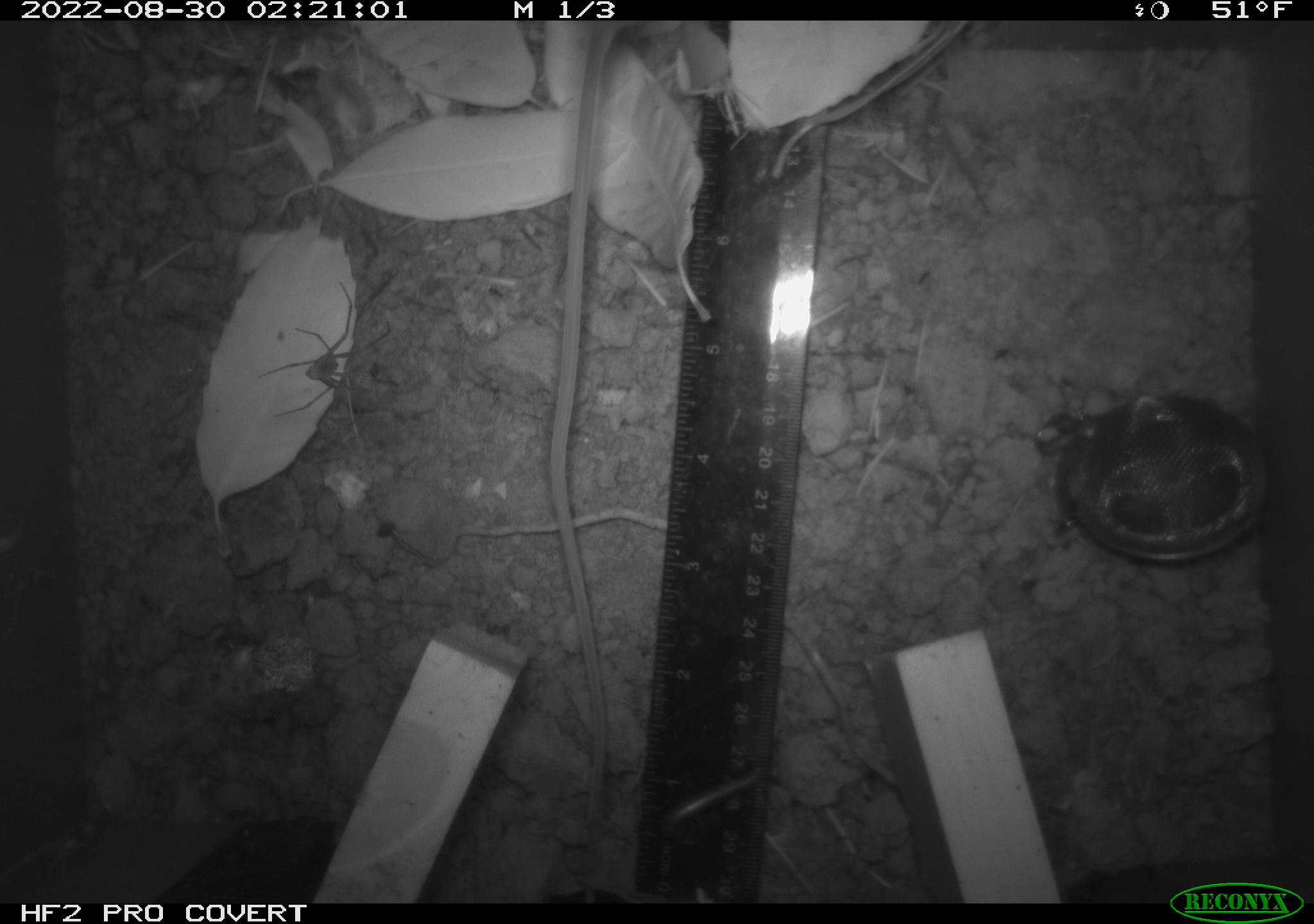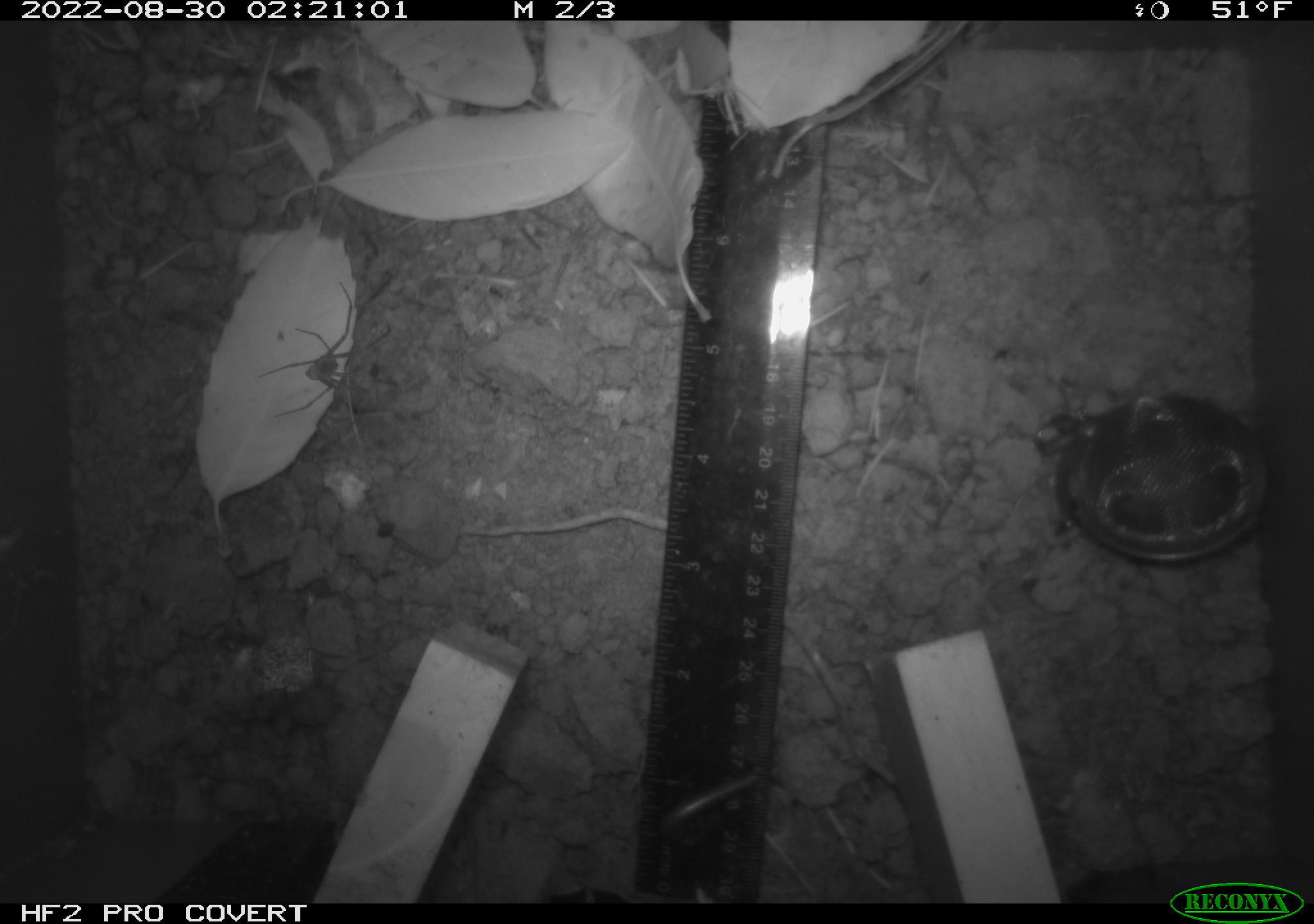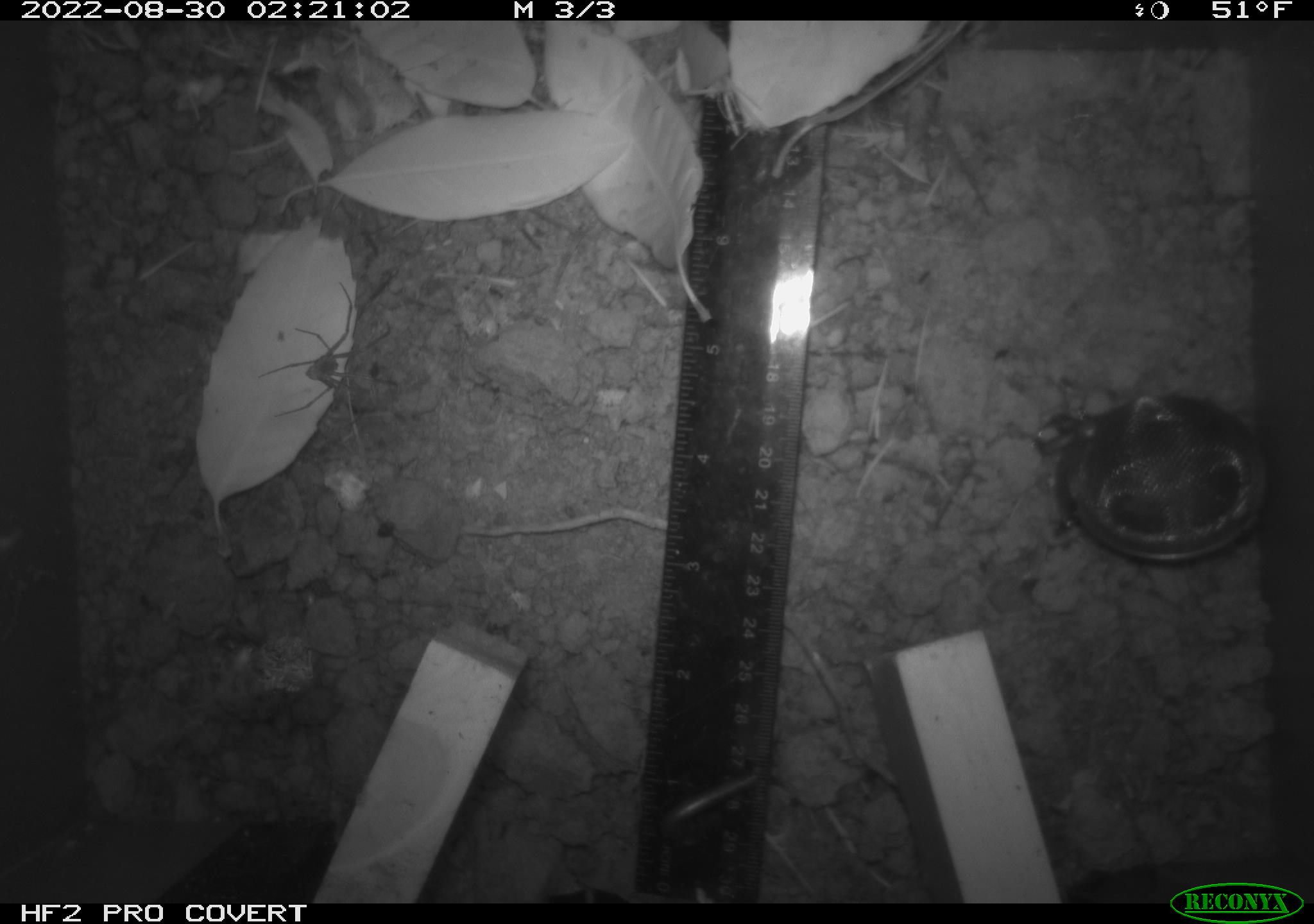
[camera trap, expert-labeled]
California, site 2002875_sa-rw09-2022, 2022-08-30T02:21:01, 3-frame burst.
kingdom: Animalia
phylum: Arthropoda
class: Arachnida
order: Araneae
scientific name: Araneae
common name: spider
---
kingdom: Animalia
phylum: Chordata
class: Mammalia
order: Rodentia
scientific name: Rodentia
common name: rodent